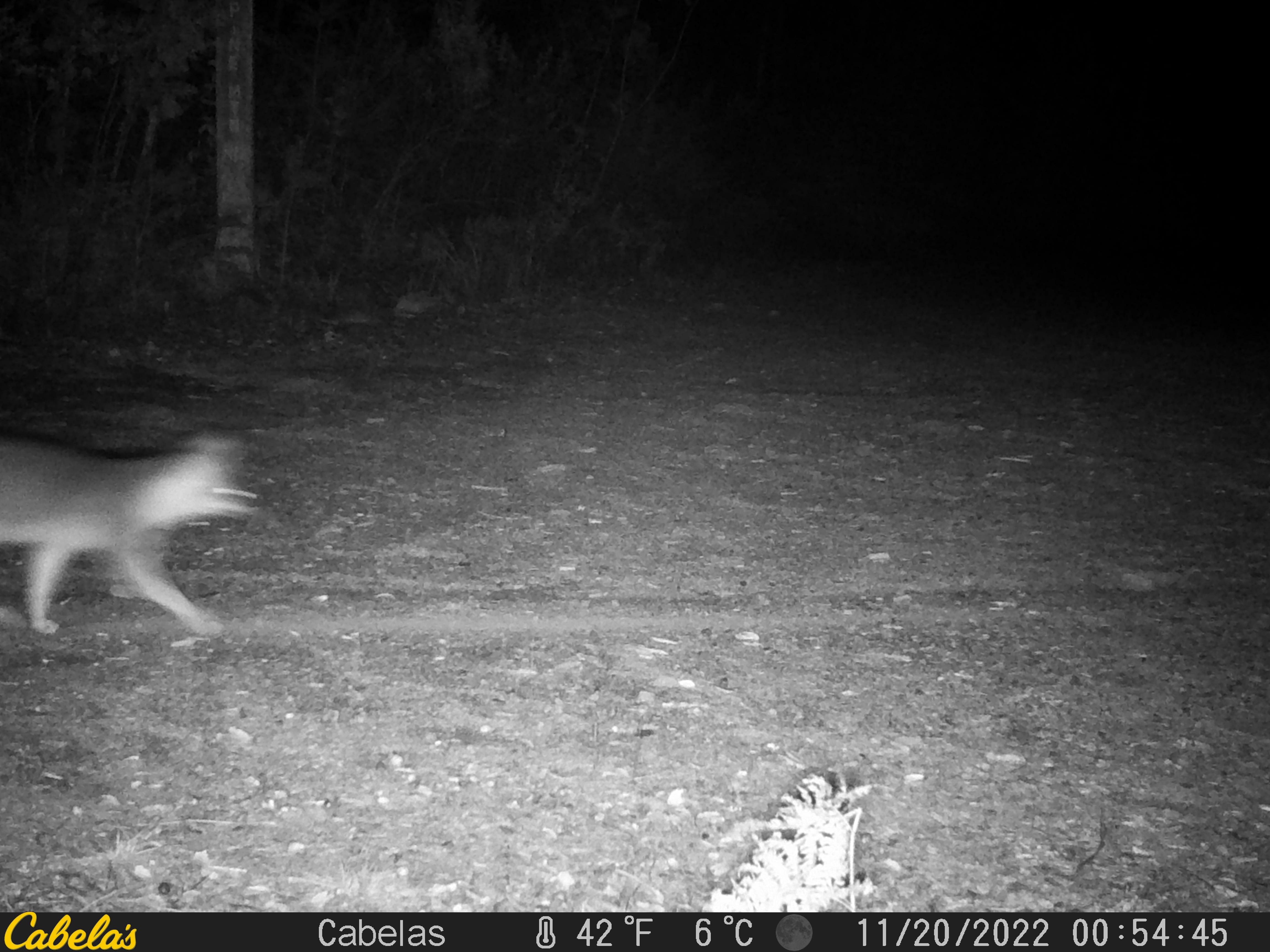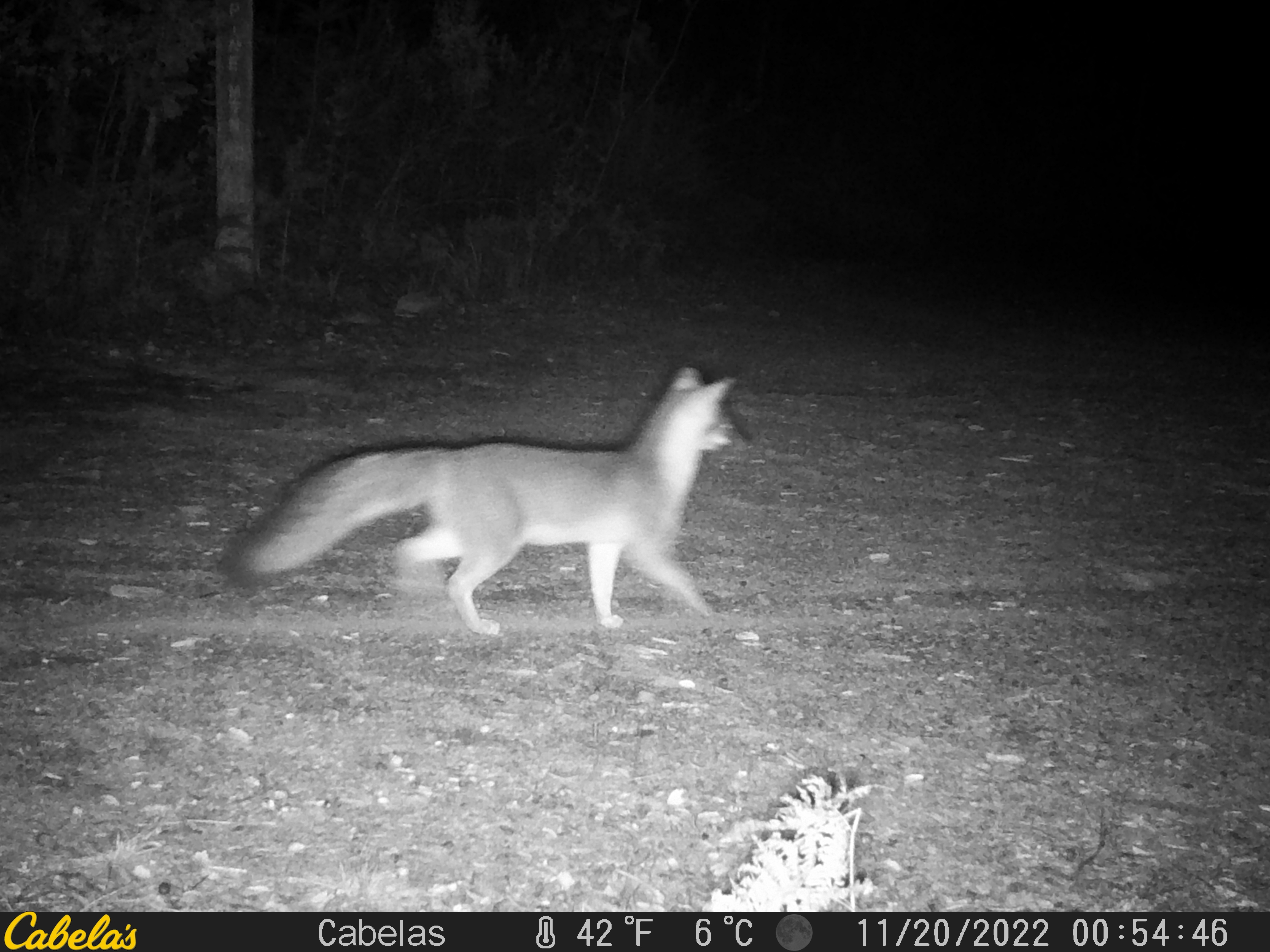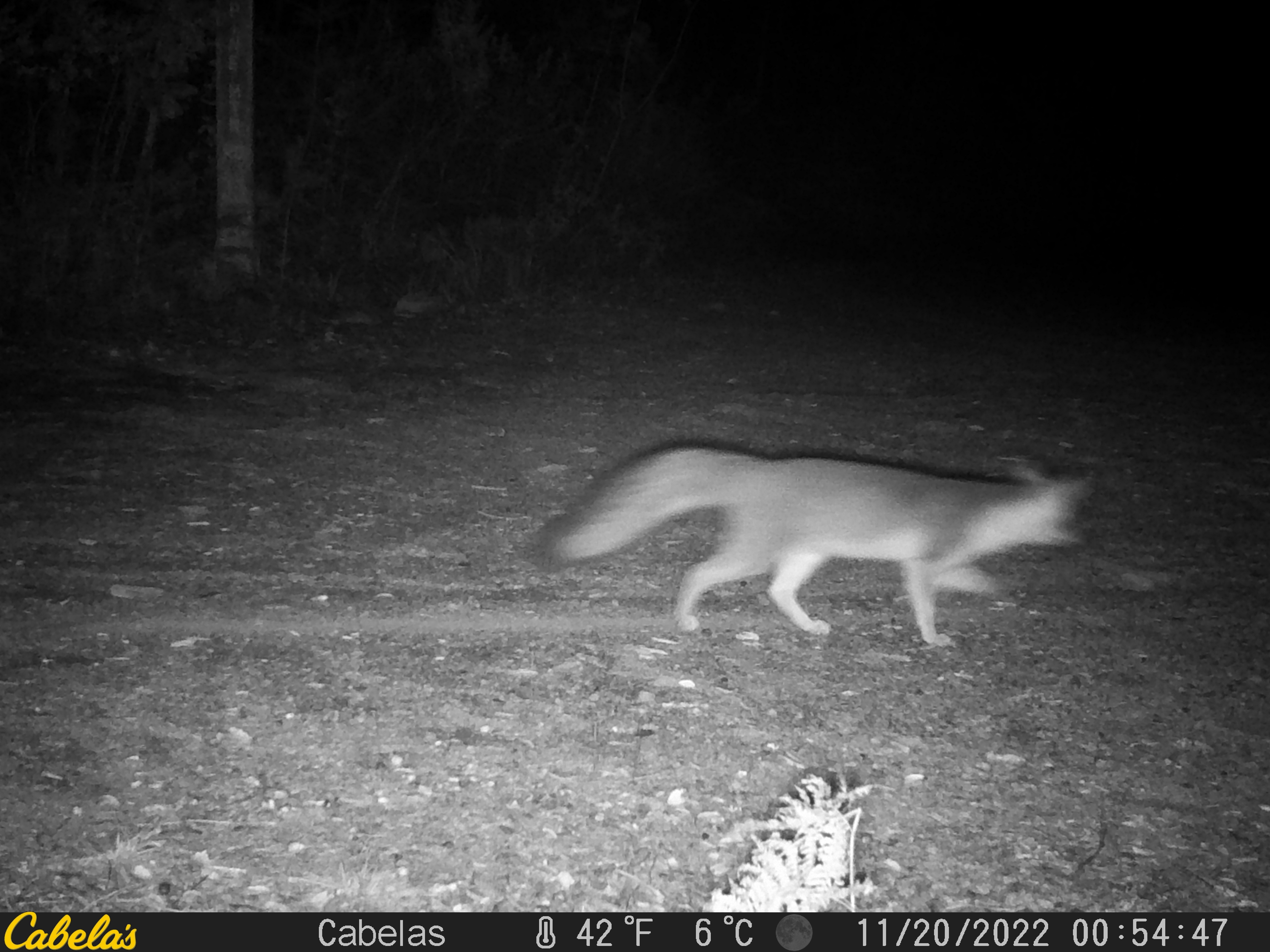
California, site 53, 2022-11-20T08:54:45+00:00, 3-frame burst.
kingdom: Animalia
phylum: Chordata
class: Mammalia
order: Carnivora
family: Canidae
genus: Urocyon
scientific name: Urocyon cinereoargenteus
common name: gray fox